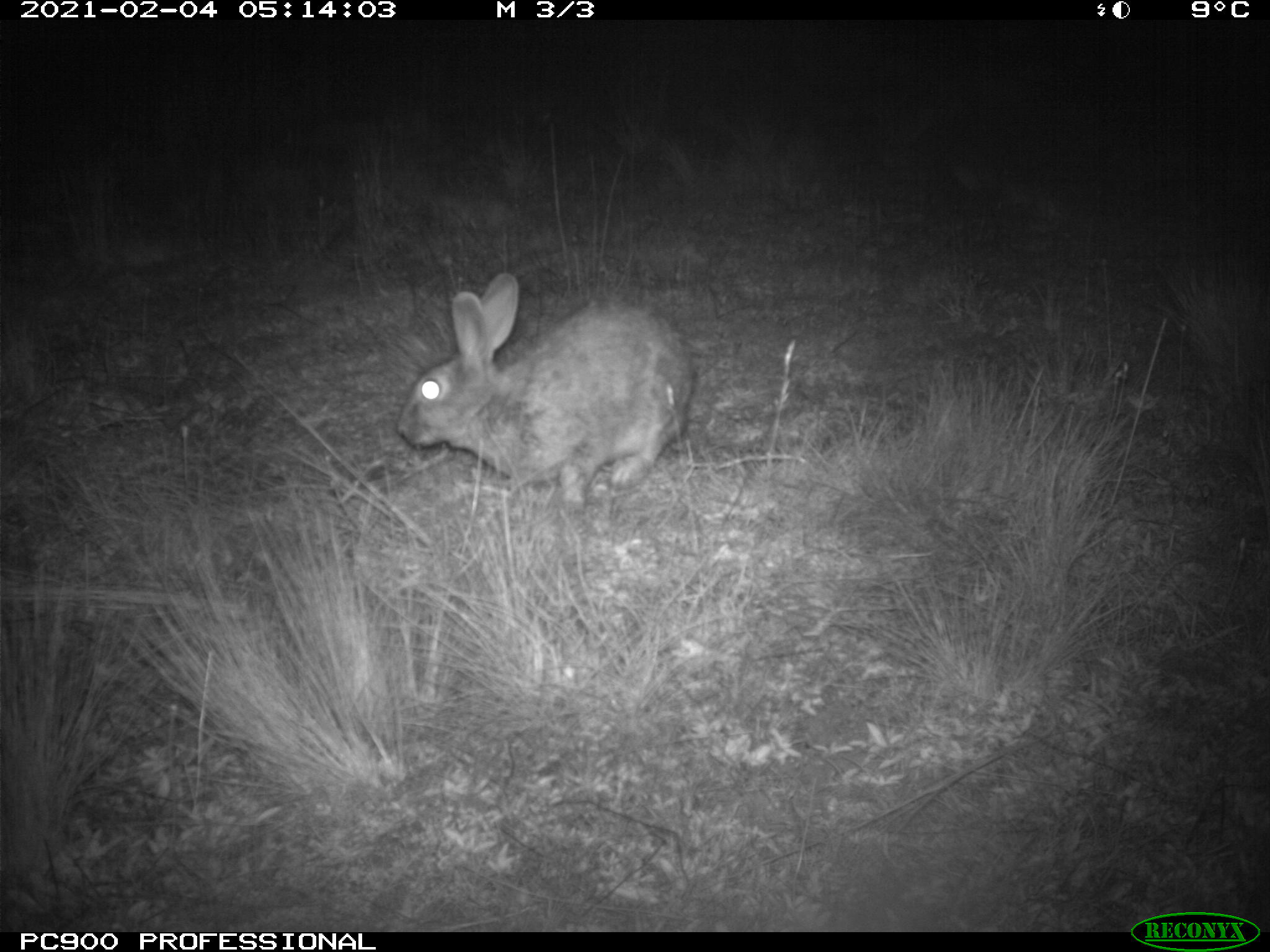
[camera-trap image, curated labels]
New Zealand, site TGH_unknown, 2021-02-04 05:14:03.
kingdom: Animalia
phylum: Chordata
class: Mammalia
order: Lagomorpha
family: Leporidae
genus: Oryctolagus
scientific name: Oryctolagus cuniculus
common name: european rabbit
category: rabbit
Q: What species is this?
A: Rabbit (european rabbit) (Oryctolagus cuniculus).